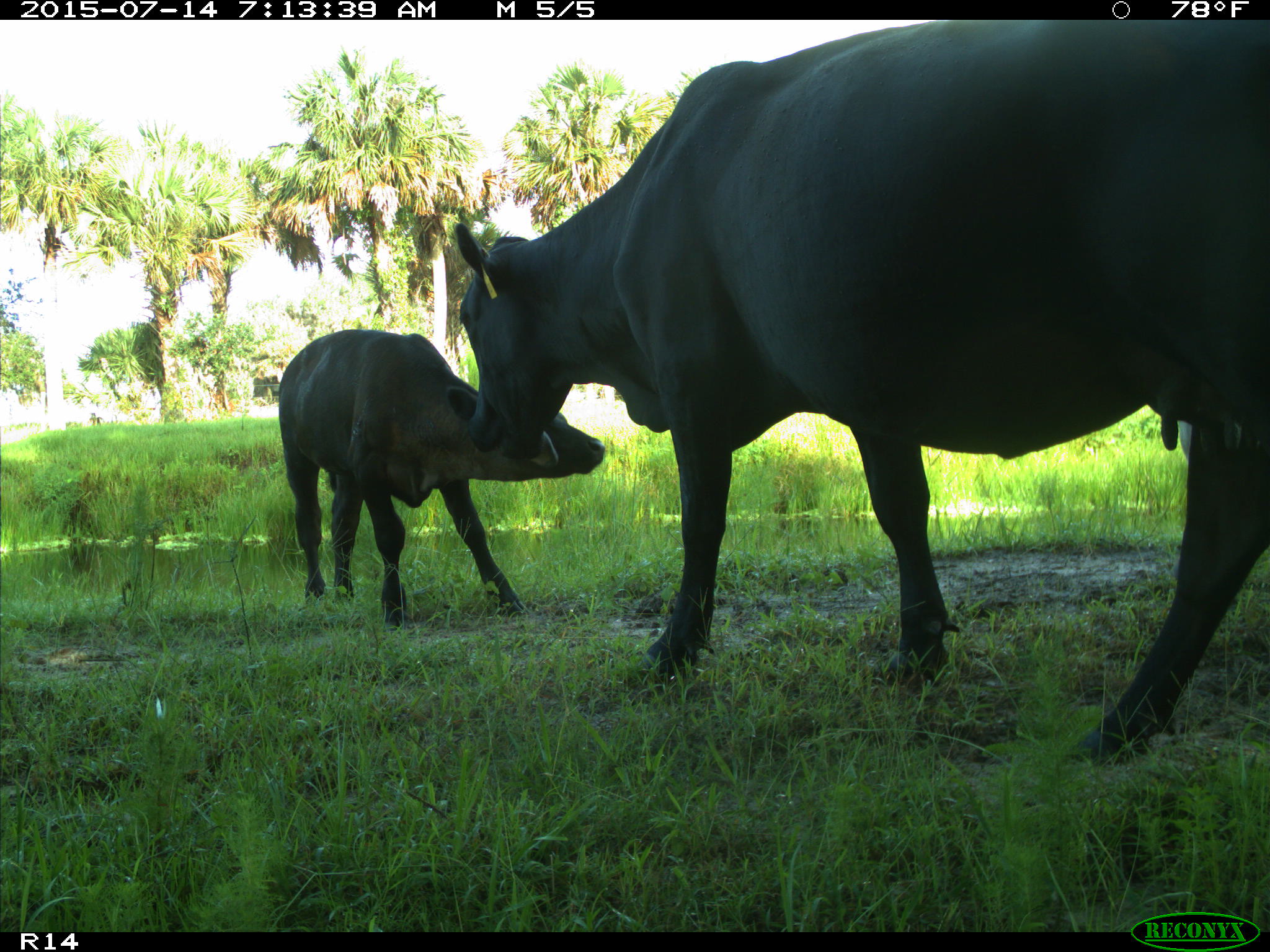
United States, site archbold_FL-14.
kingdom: Animalia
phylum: Chordata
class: Mammalia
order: Artiodactyla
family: Bovidae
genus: Bos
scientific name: Bos taurus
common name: domestic cow